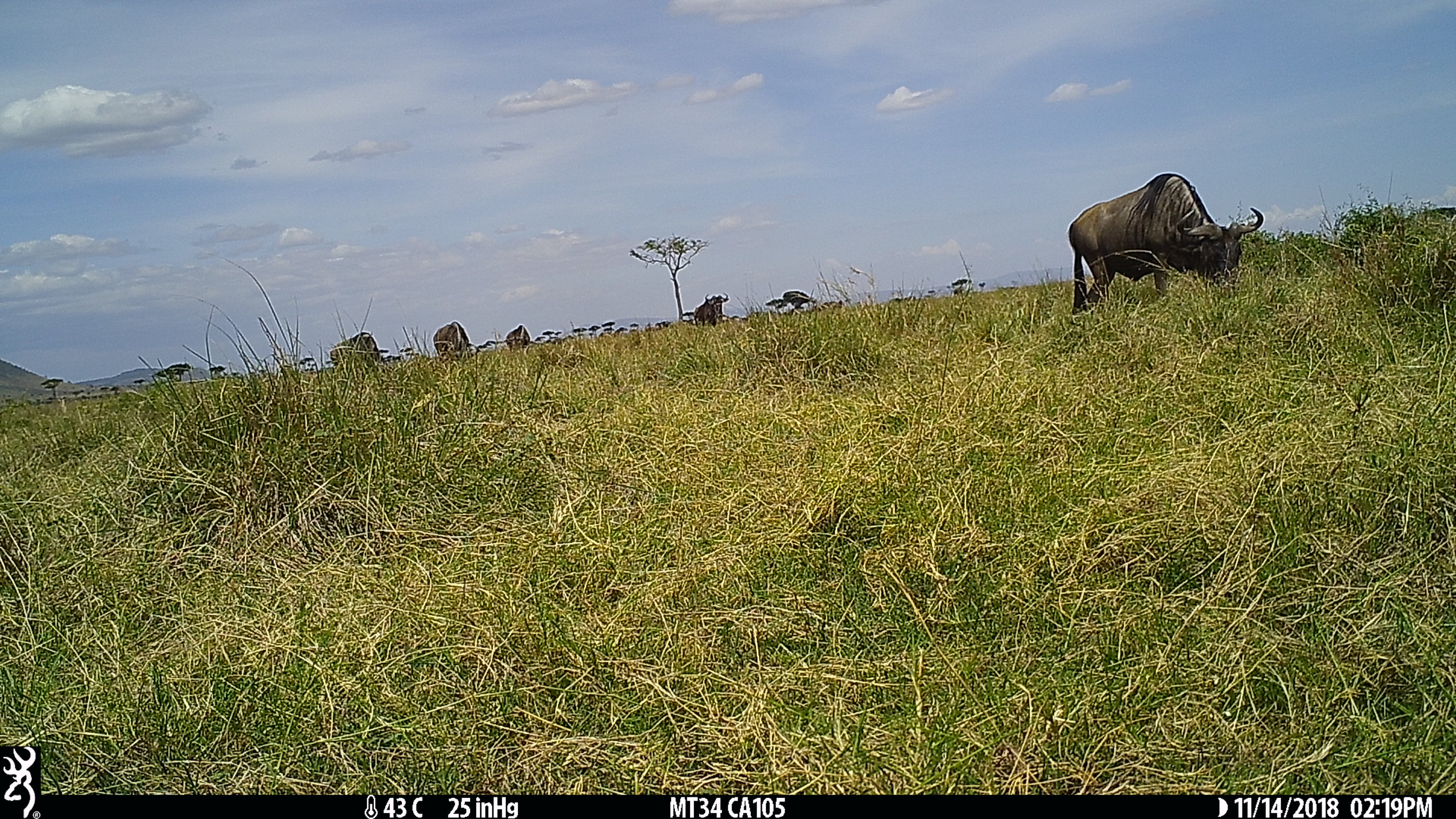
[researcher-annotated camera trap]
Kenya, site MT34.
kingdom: Animalia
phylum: Chordata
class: Mammalia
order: Artiodactyla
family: Bovidae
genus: Connochaetes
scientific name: Connochaetes taurinus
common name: blue wildebeest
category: wildebeest